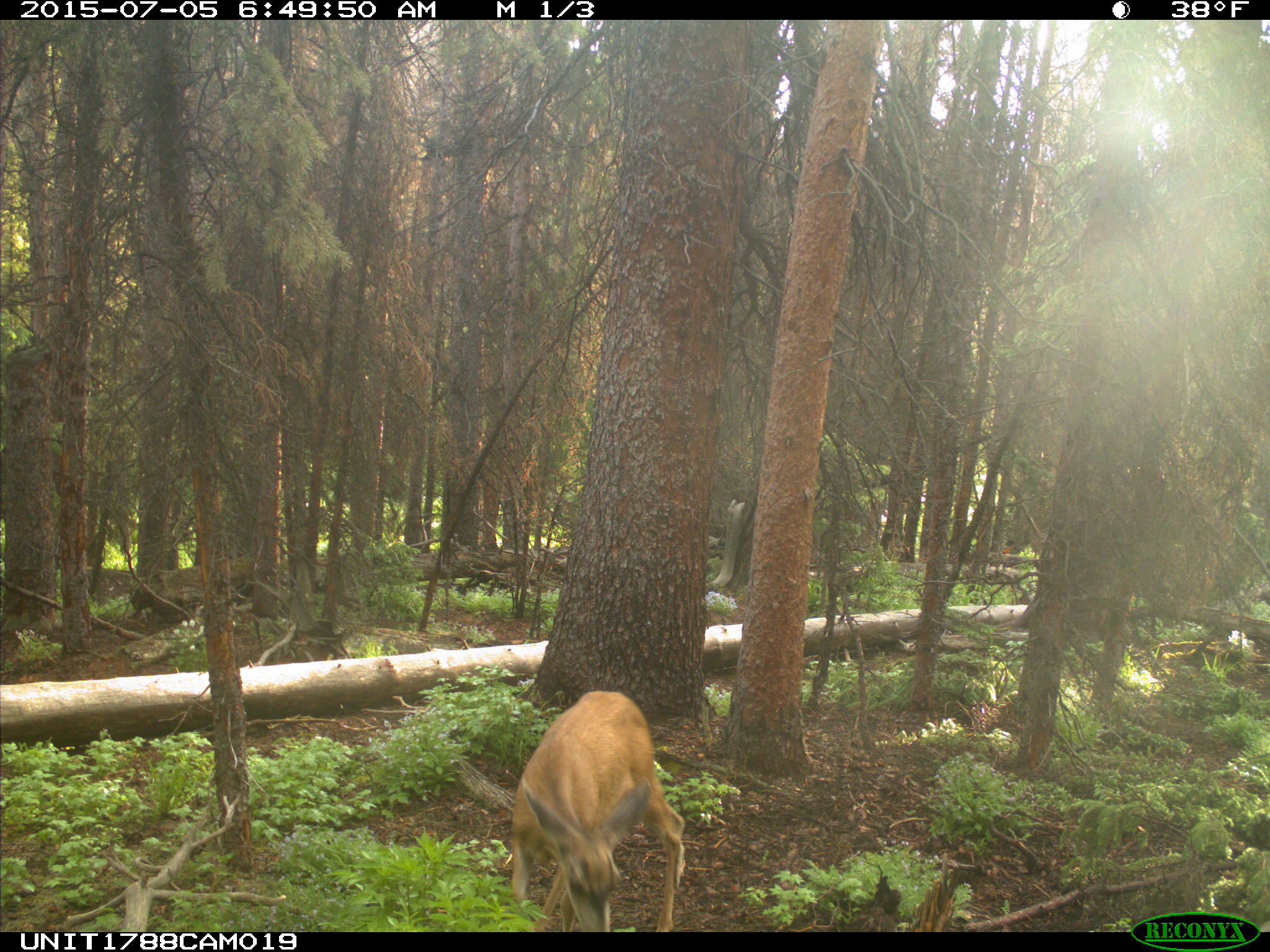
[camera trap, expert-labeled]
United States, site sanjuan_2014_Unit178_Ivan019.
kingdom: Animalia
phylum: Chordata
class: Mammalia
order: Artiodactyla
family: Cervidae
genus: Odocoileus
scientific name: Odocoileus hemionus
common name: mule deer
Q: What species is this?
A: Odocoileus hemionus (mule deer).